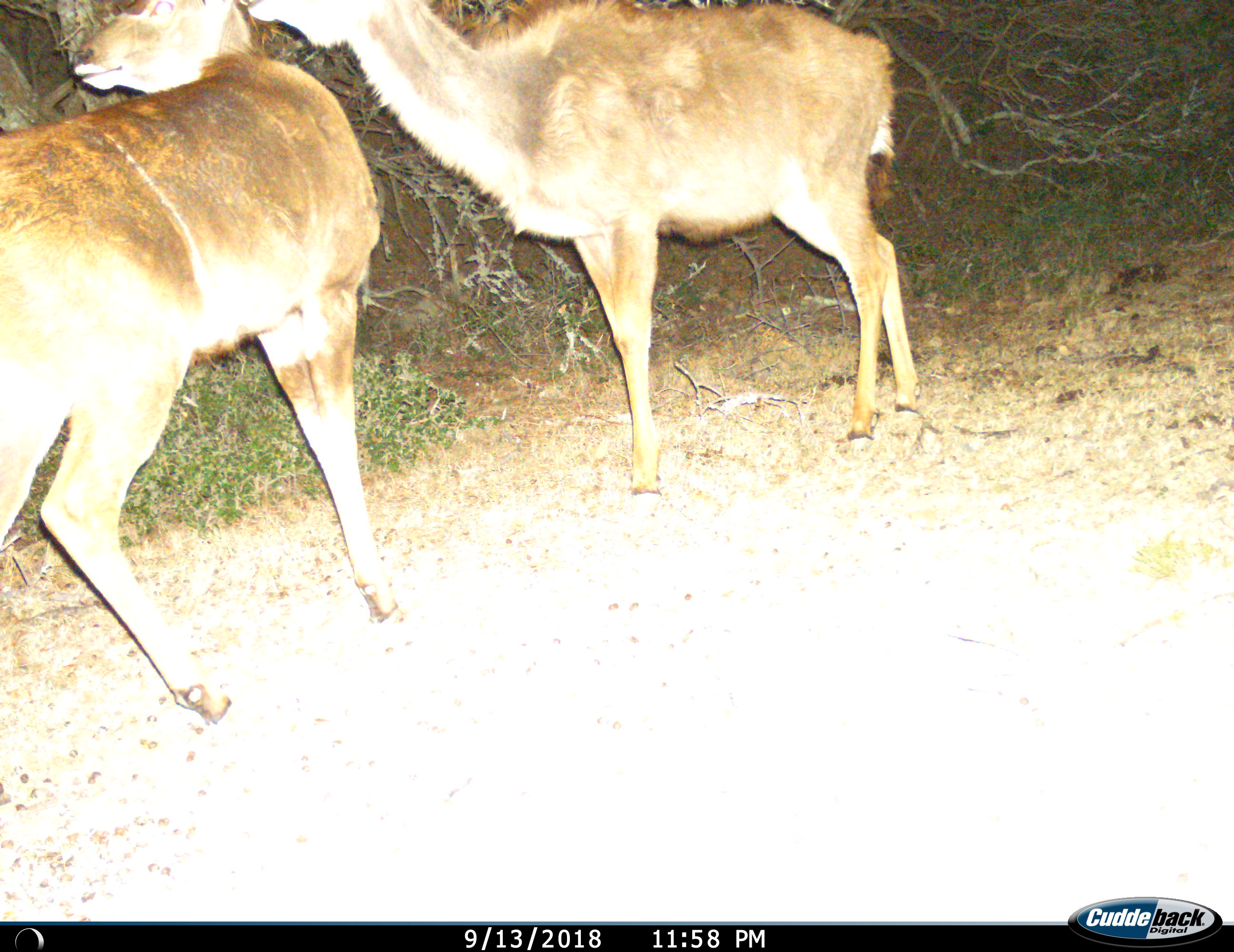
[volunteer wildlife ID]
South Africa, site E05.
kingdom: Animalia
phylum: Chordata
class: Mammalia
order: Artiodactyla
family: Bovidae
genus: Tragelaphus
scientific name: Tragelaphus strepsiceros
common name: greater kudu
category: kudu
Kudu (greater kudu) (Tragelaphus strepsiceros), count 2. Behavior (volunteer vote fractions): standing 100%, resting 0%, moving 11%, interacting 11%. Young present (vote fraction): 0%. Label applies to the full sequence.